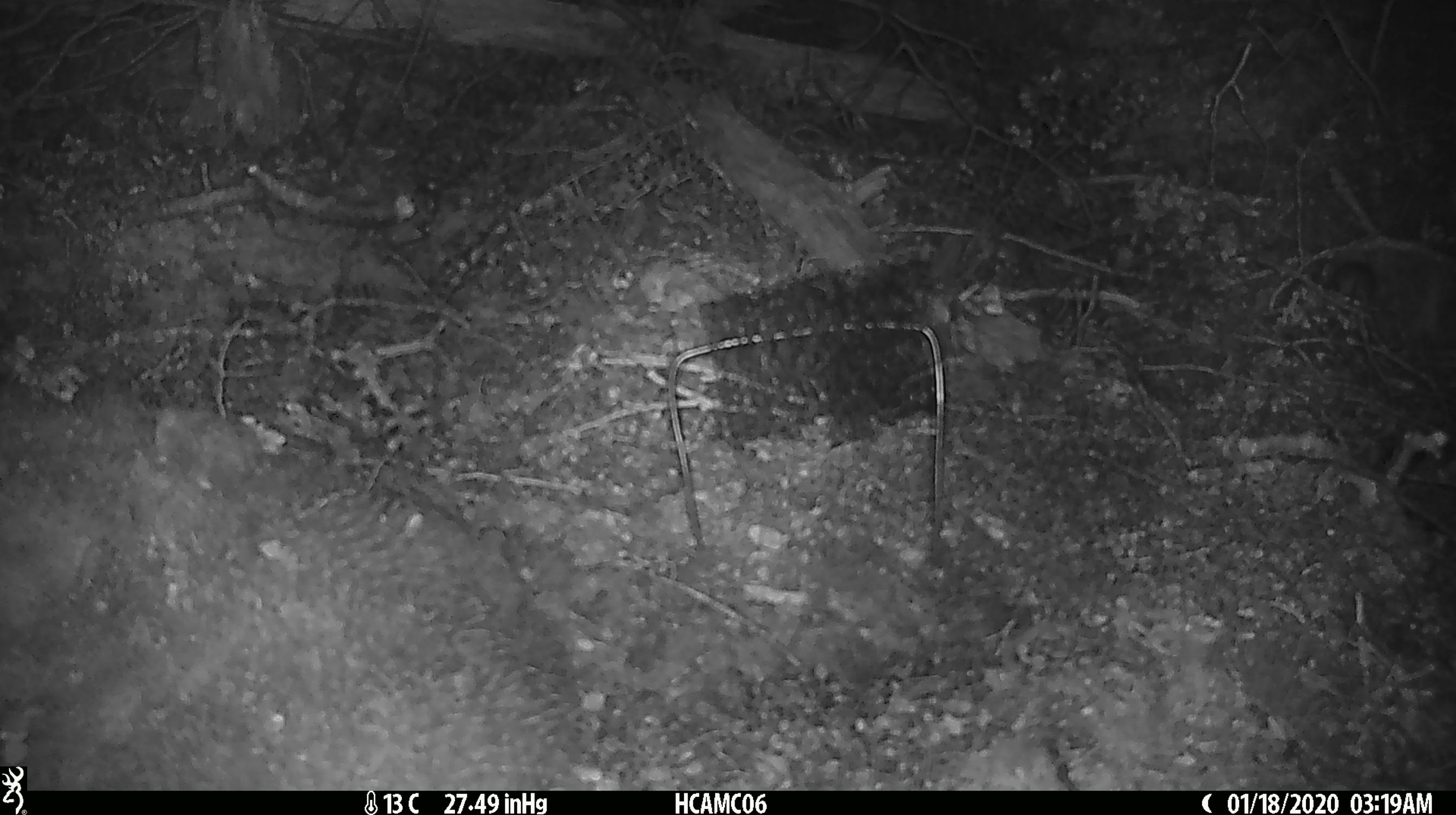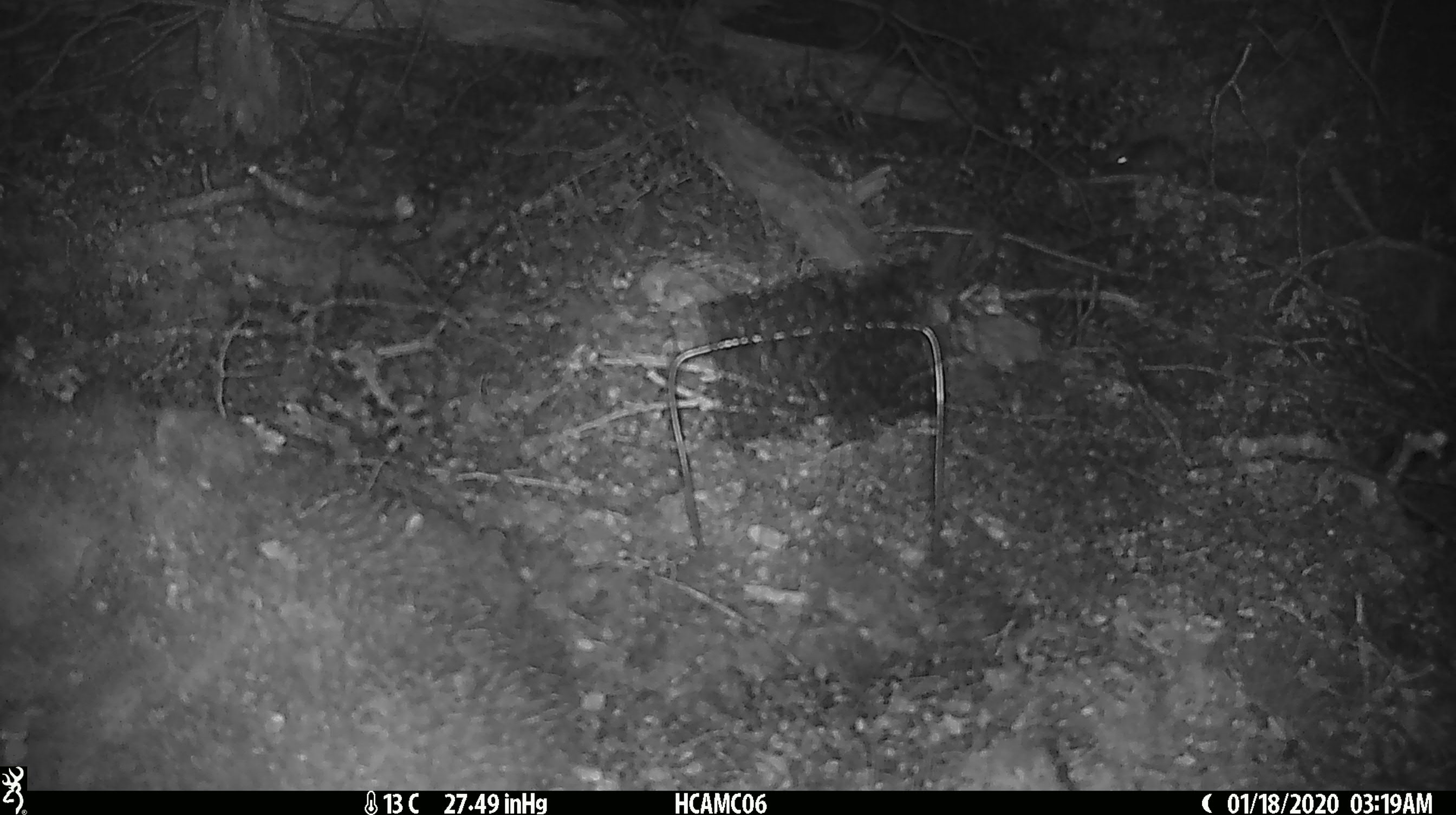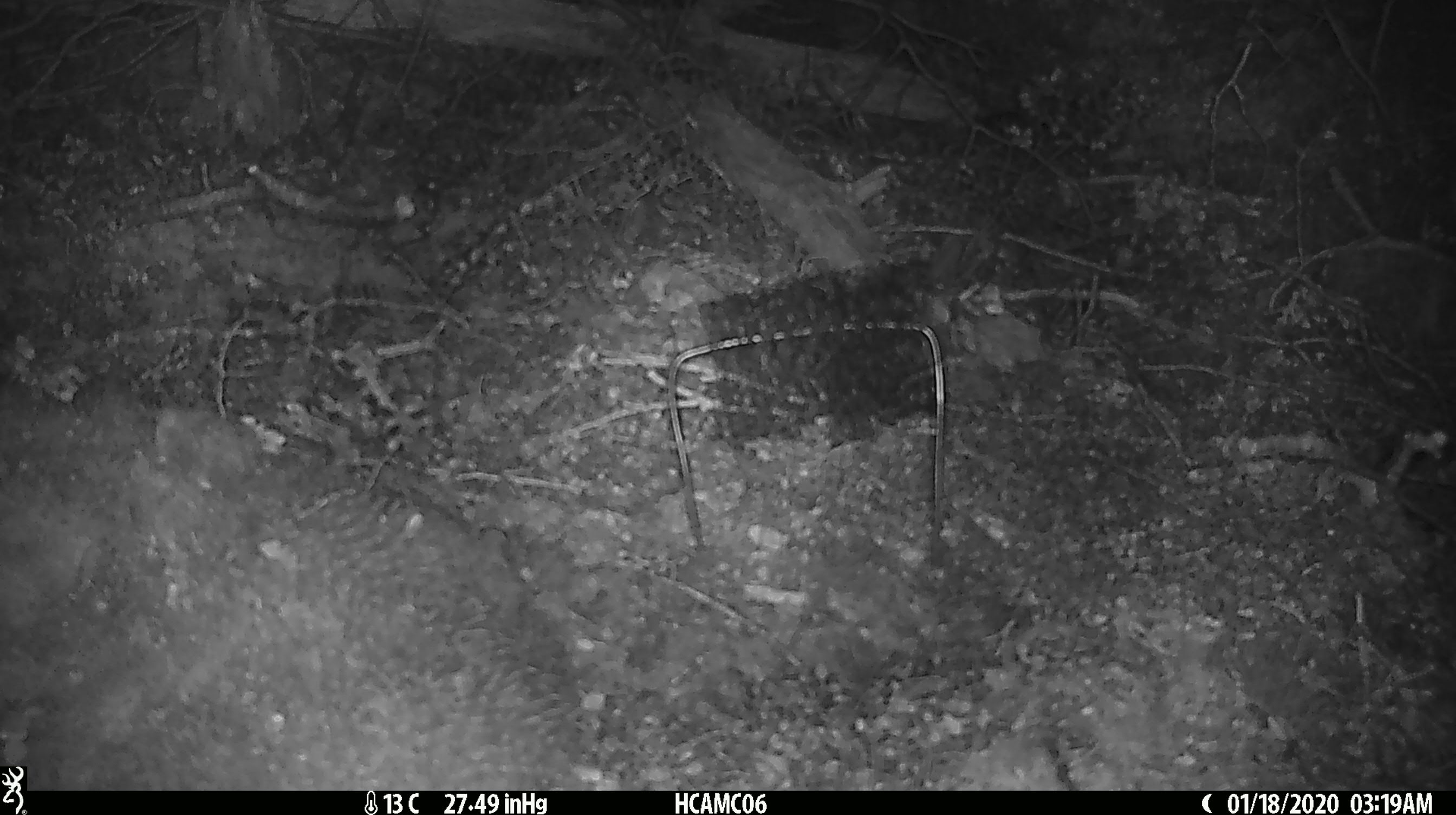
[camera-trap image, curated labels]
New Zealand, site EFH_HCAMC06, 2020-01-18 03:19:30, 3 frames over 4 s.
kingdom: Animalia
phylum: Chordata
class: Mammalia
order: Rodentia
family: Muridae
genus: Mus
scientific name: Mus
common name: mouse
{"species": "mouse (Mus)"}